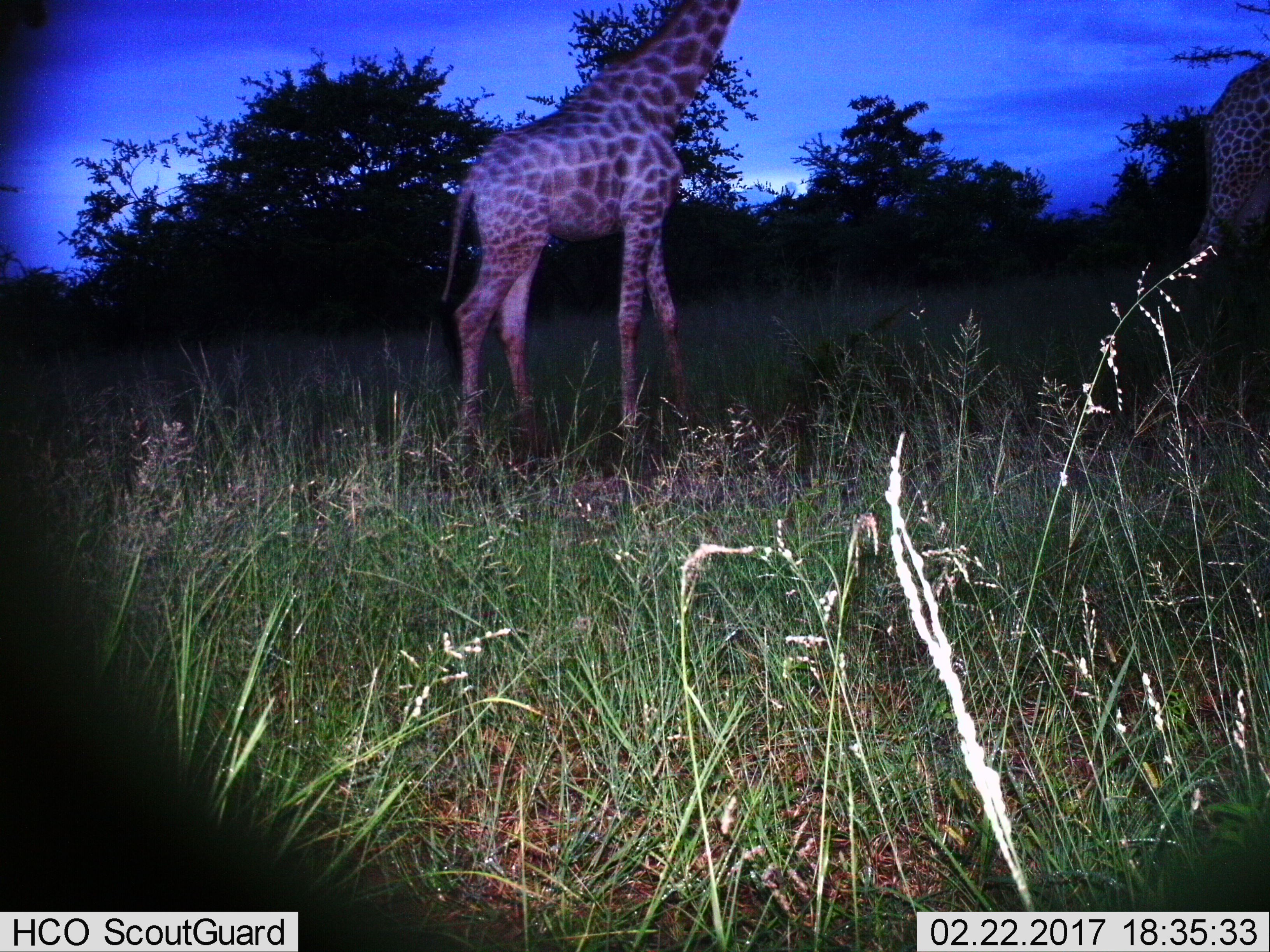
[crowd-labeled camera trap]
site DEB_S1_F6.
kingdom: Animalia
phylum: Chordata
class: Mammalia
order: Artiodactyla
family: Giraffidae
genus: Giraffa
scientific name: Giraffa camelopardalis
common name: giraffe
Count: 2.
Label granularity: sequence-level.